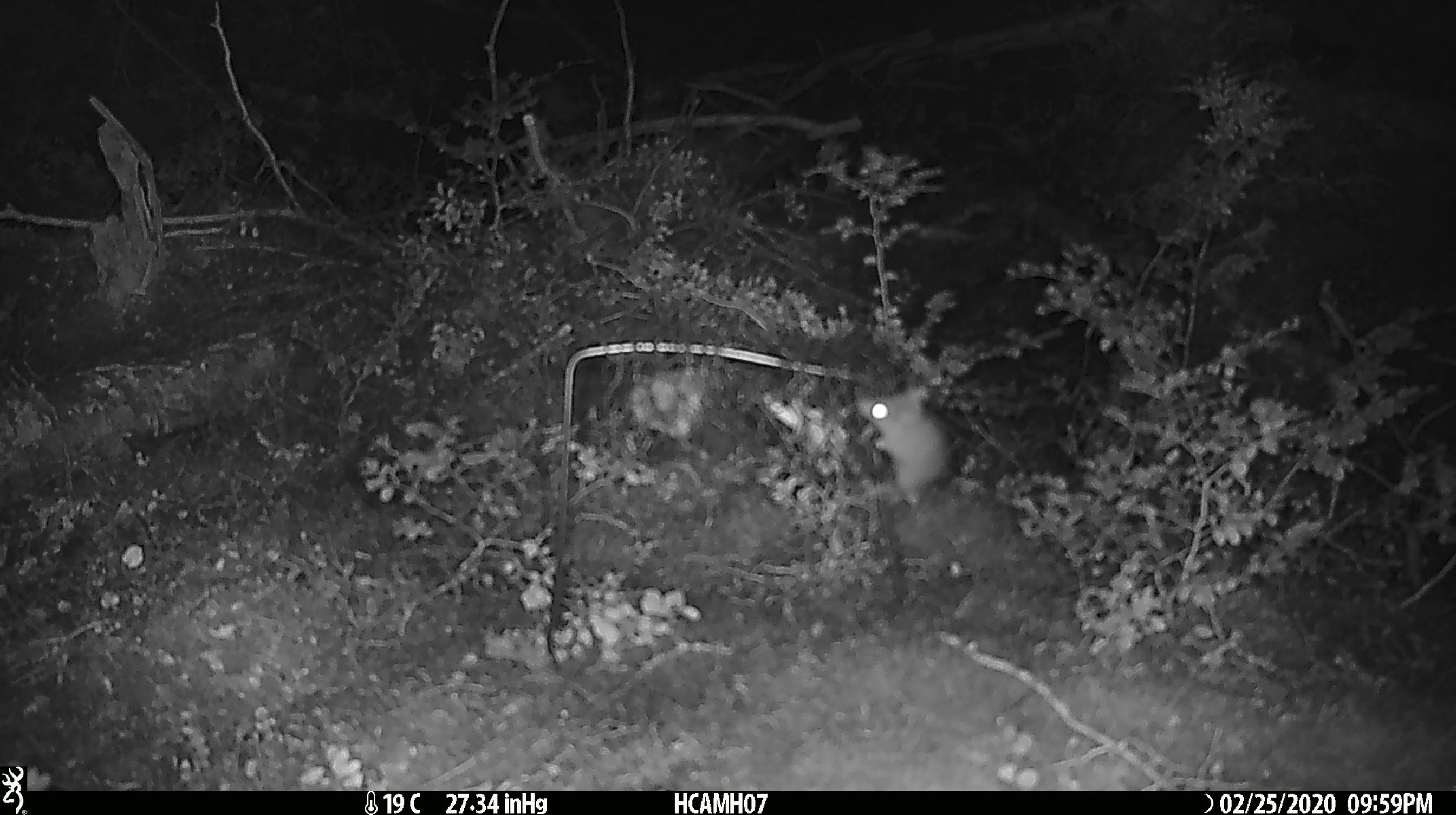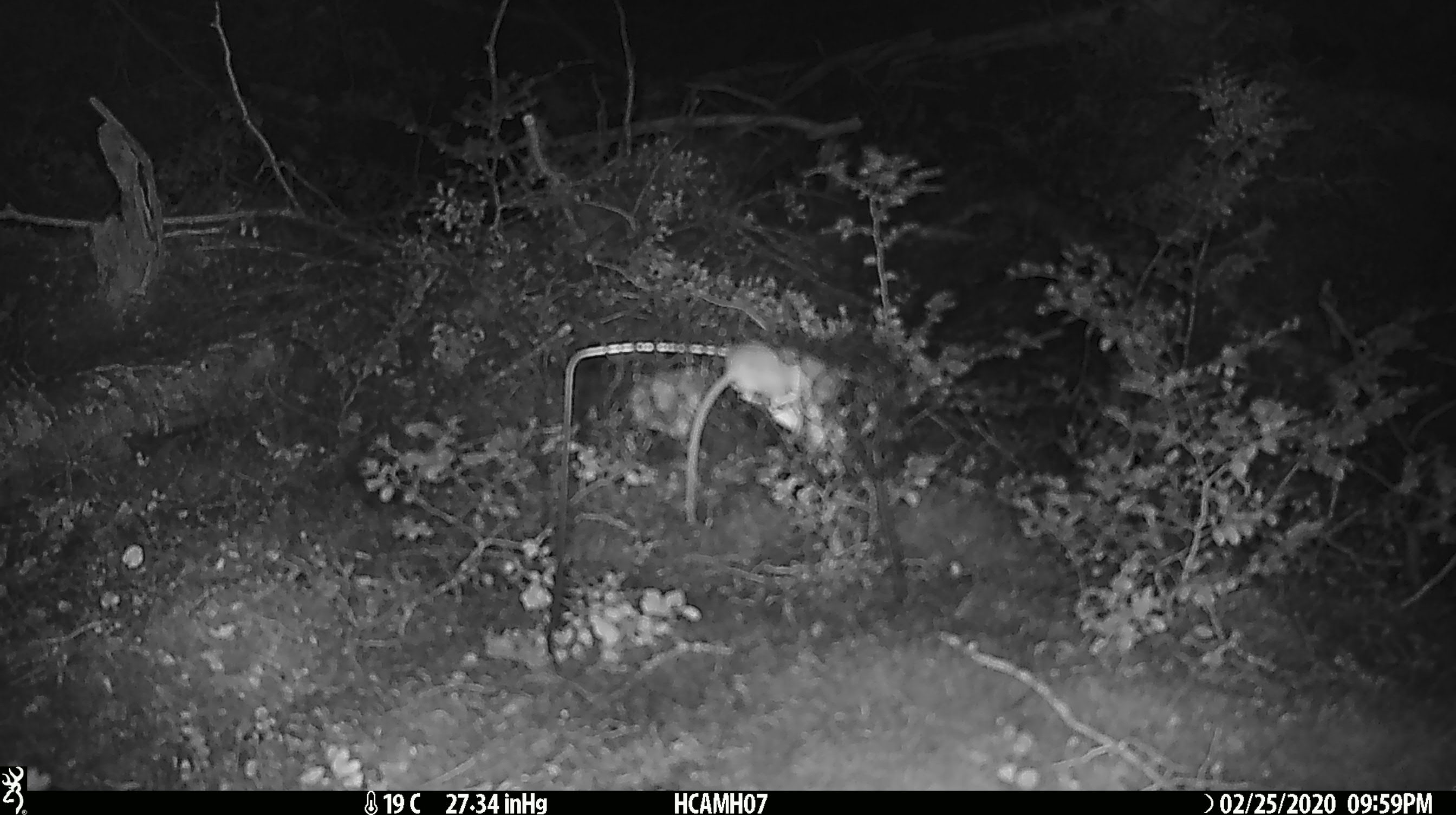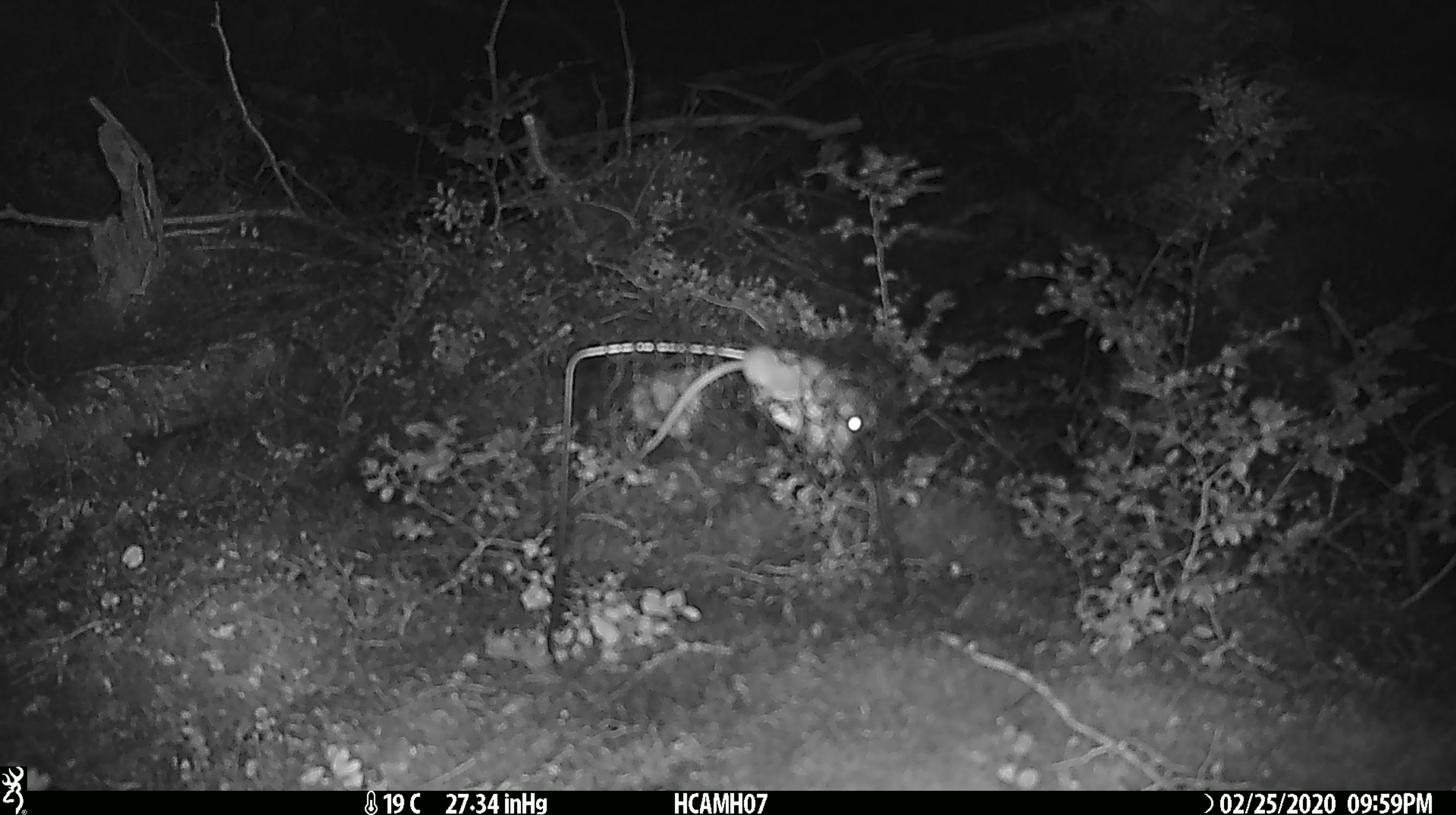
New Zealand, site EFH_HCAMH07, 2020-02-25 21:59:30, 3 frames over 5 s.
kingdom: Animalia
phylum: Chordata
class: Mammalia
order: Rodentia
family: Muridae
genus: Mus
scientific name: Mus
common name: mouse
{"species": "mouse (Mus)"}